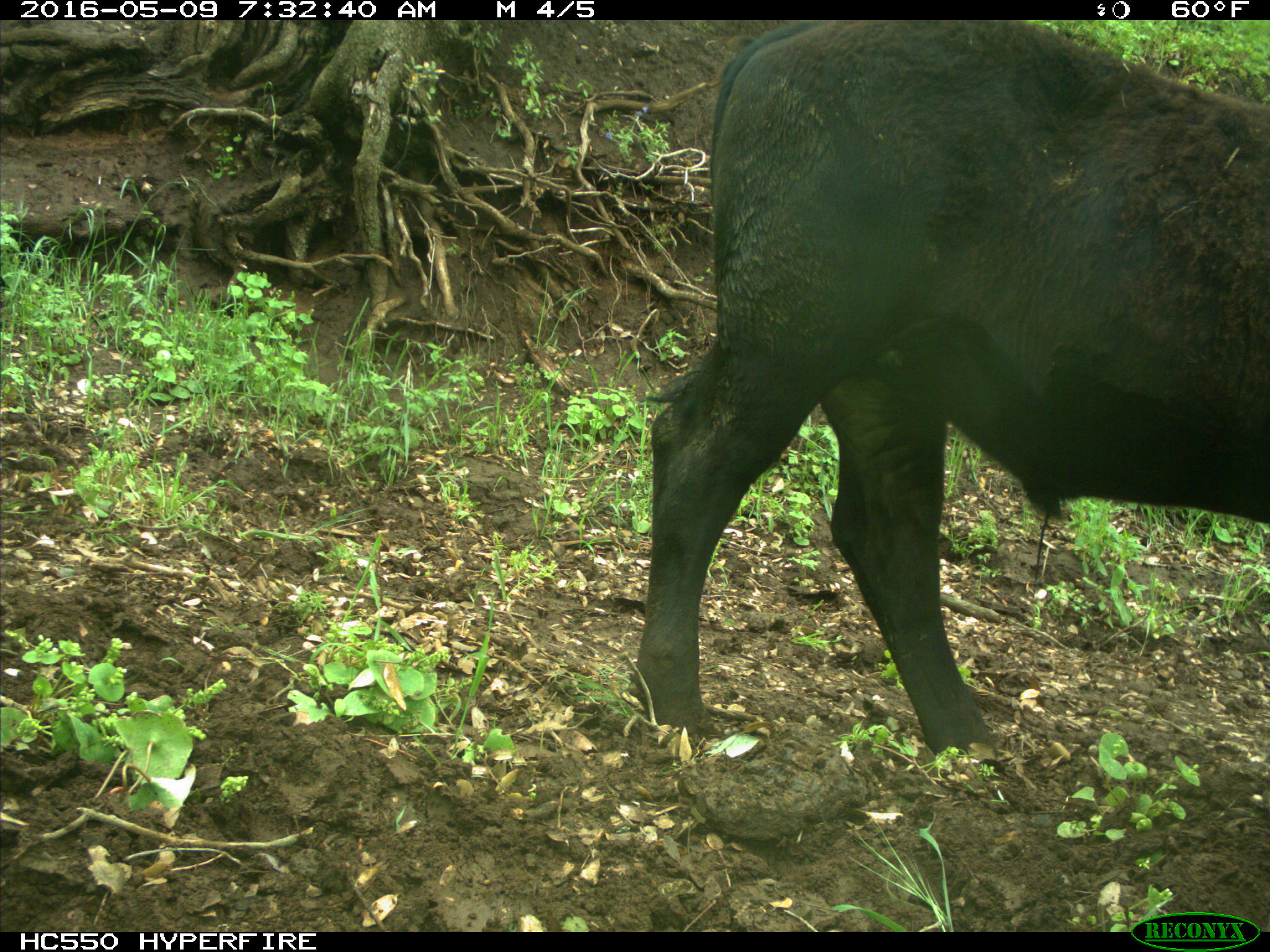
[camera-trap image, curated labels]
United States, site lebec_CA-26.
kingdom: Animalia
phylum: Chordata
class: Mammalia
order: Artiodactyla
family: Bovidae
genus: Bos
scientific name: Bos taurus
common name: domestic cow